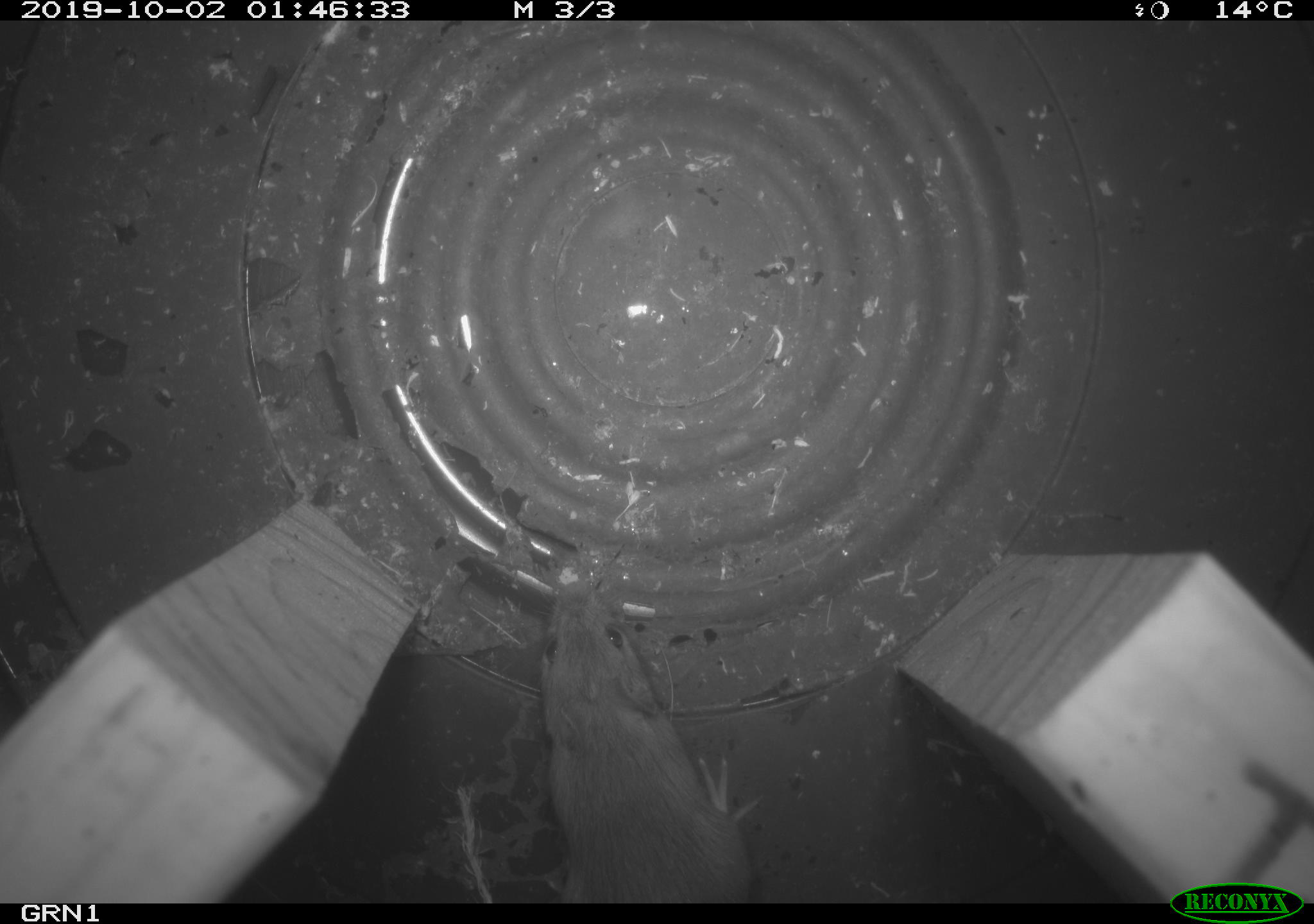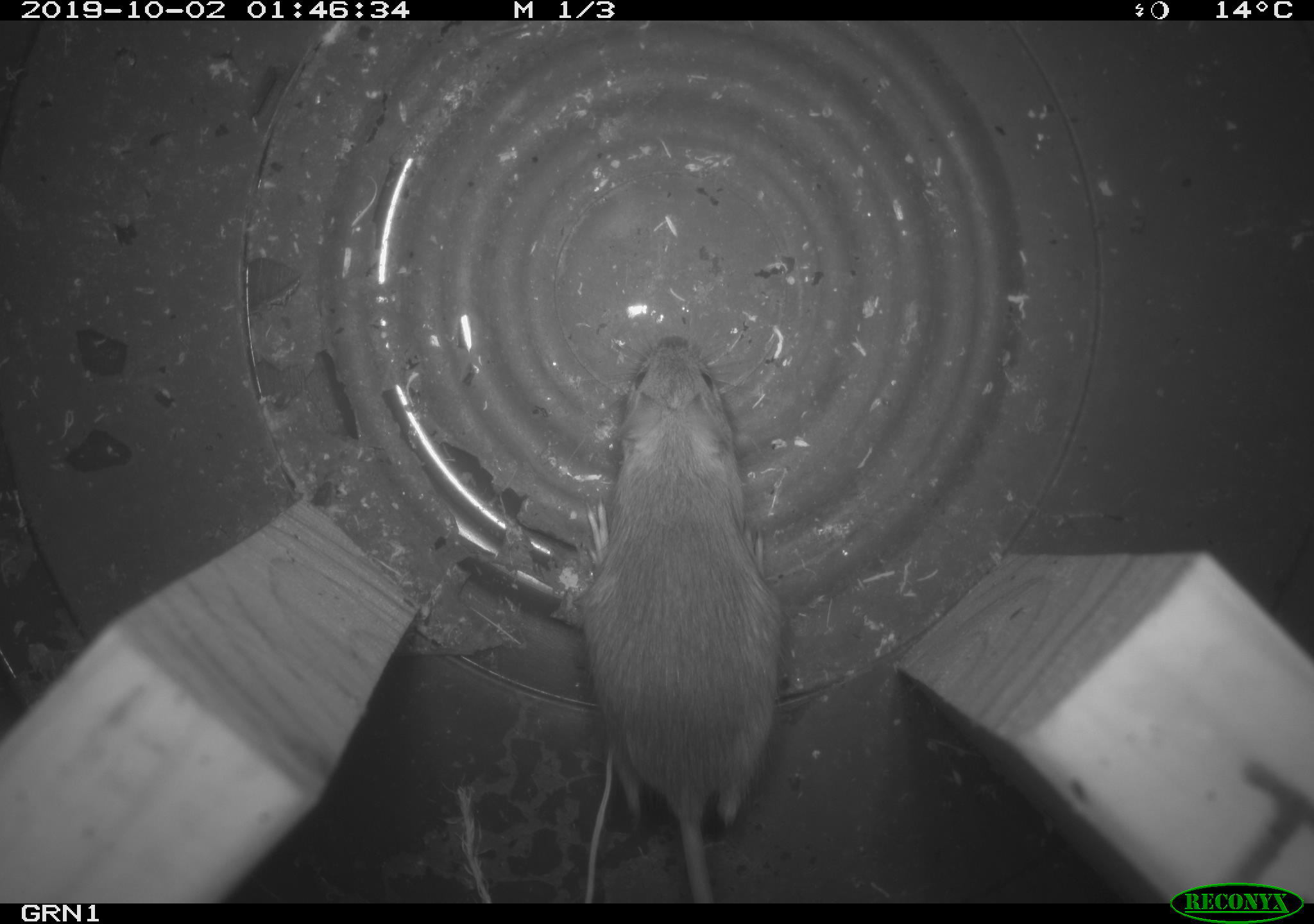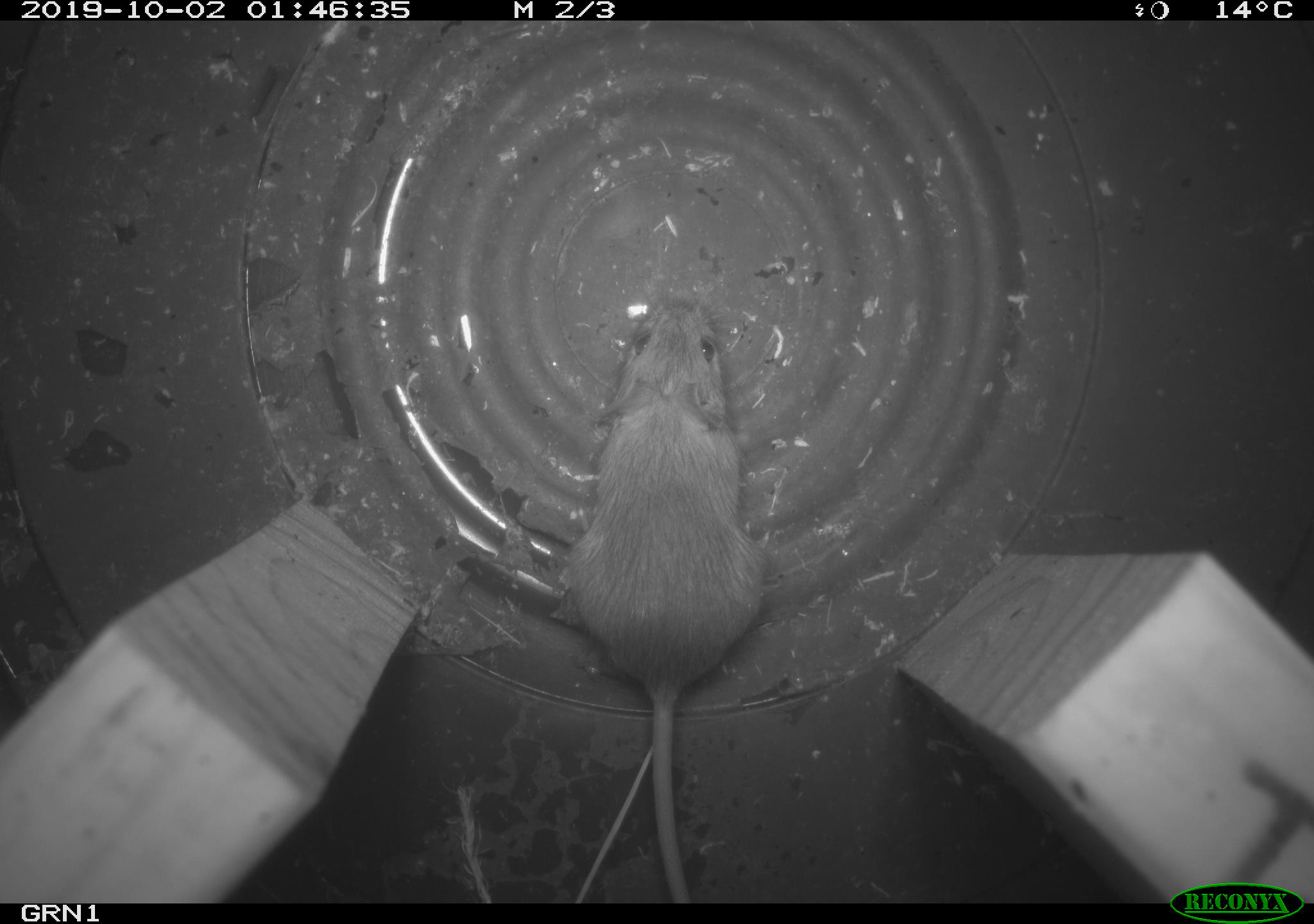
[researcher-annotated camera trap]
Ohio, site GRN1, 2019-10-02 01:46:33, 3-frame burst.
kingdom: Animalia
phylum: Chordata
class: Mammalia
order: Rodentia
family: Zapodidae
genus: Napaeozapus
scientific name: Napaeozapus insignis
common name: woodland jumping mouse